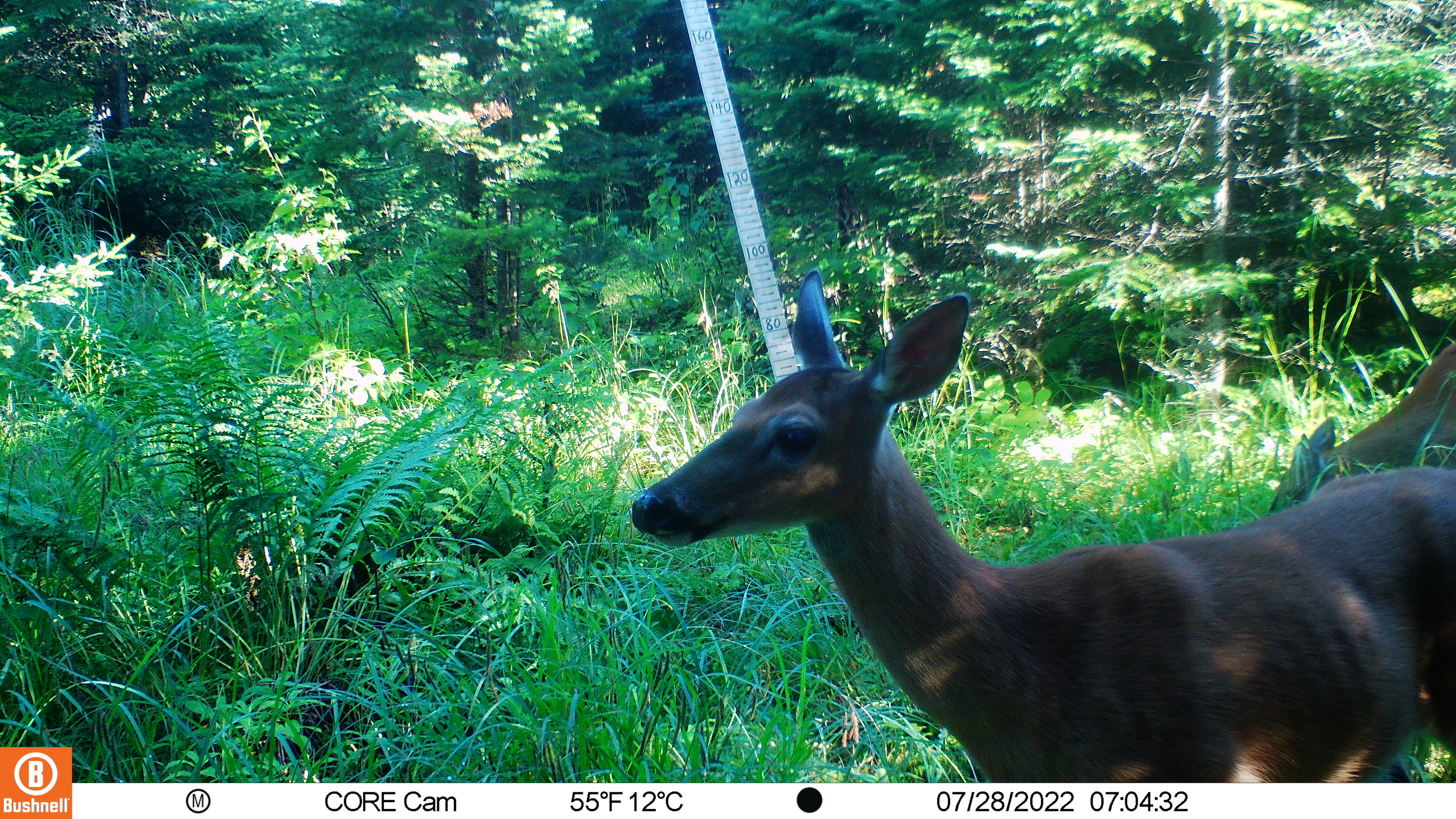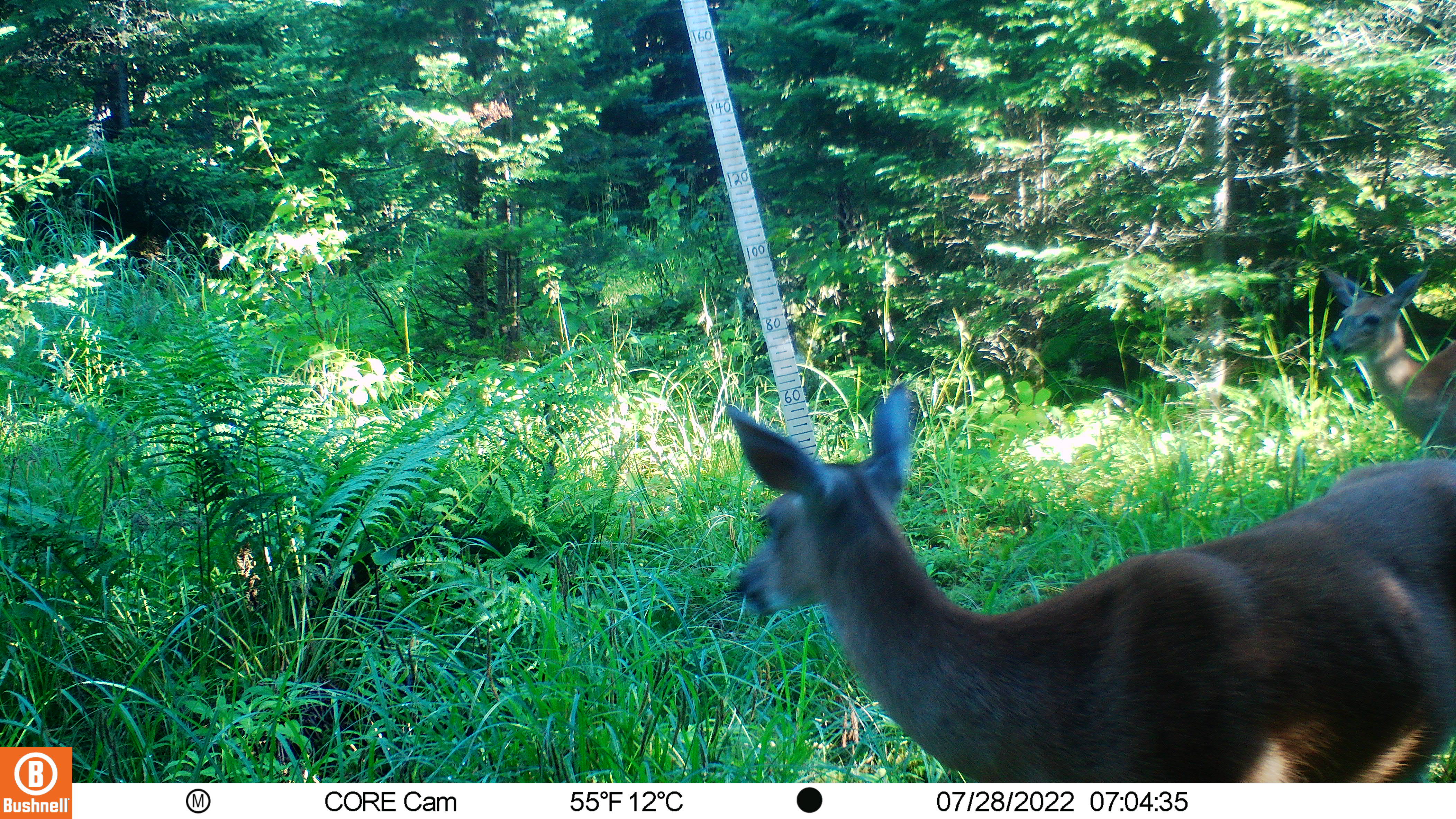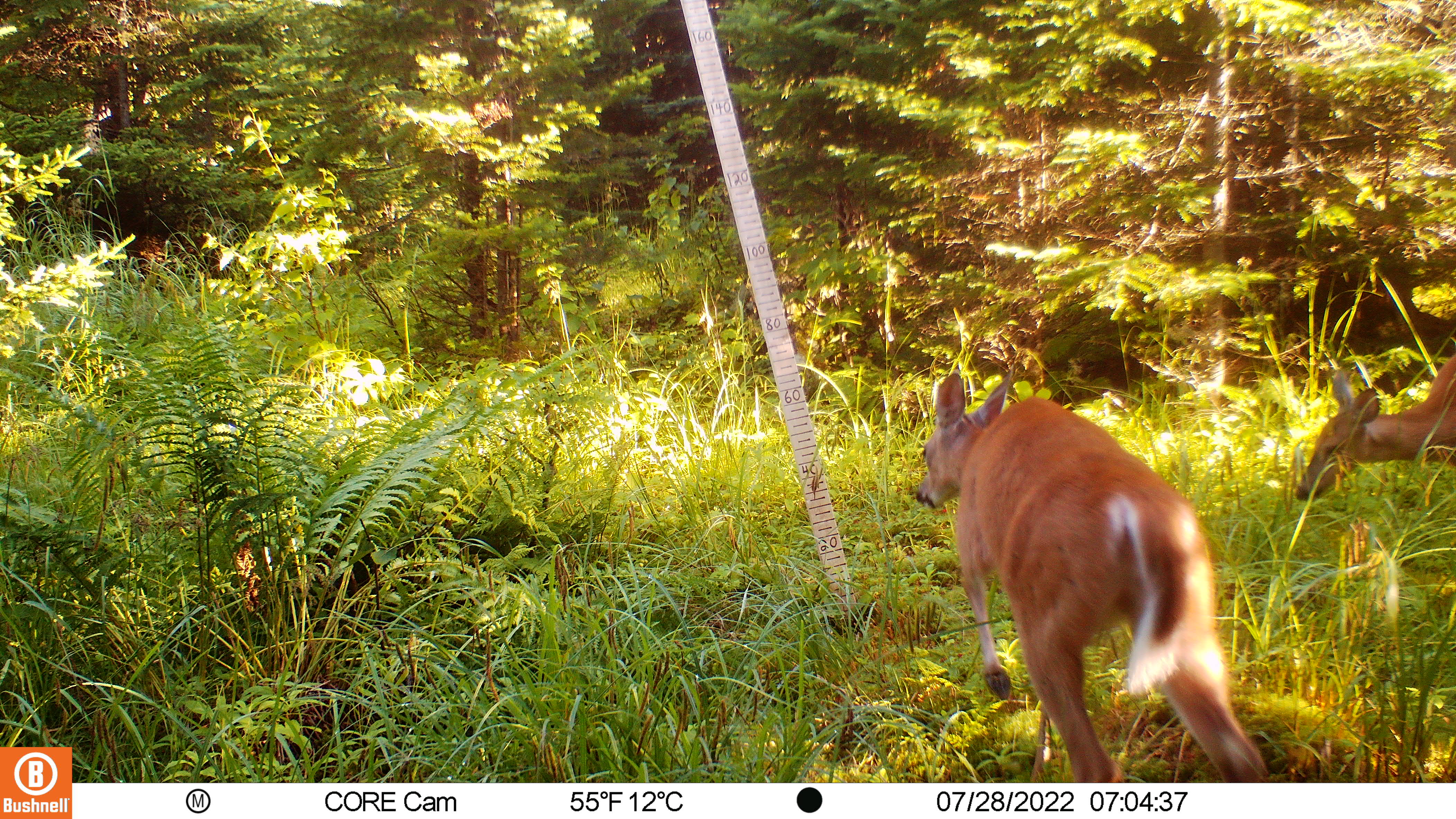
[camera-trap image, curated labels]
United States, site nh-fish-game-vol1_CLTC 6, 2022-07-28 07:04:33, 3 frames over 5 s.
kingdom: Animalia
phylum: Chordata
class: Mammalia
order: Artiodactyla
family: Cervidae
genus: Odocoileus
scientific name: Odocoileus virginianus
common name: white-tailed deer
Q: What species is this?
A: White-tailed deer (Odocoileus virginianus).